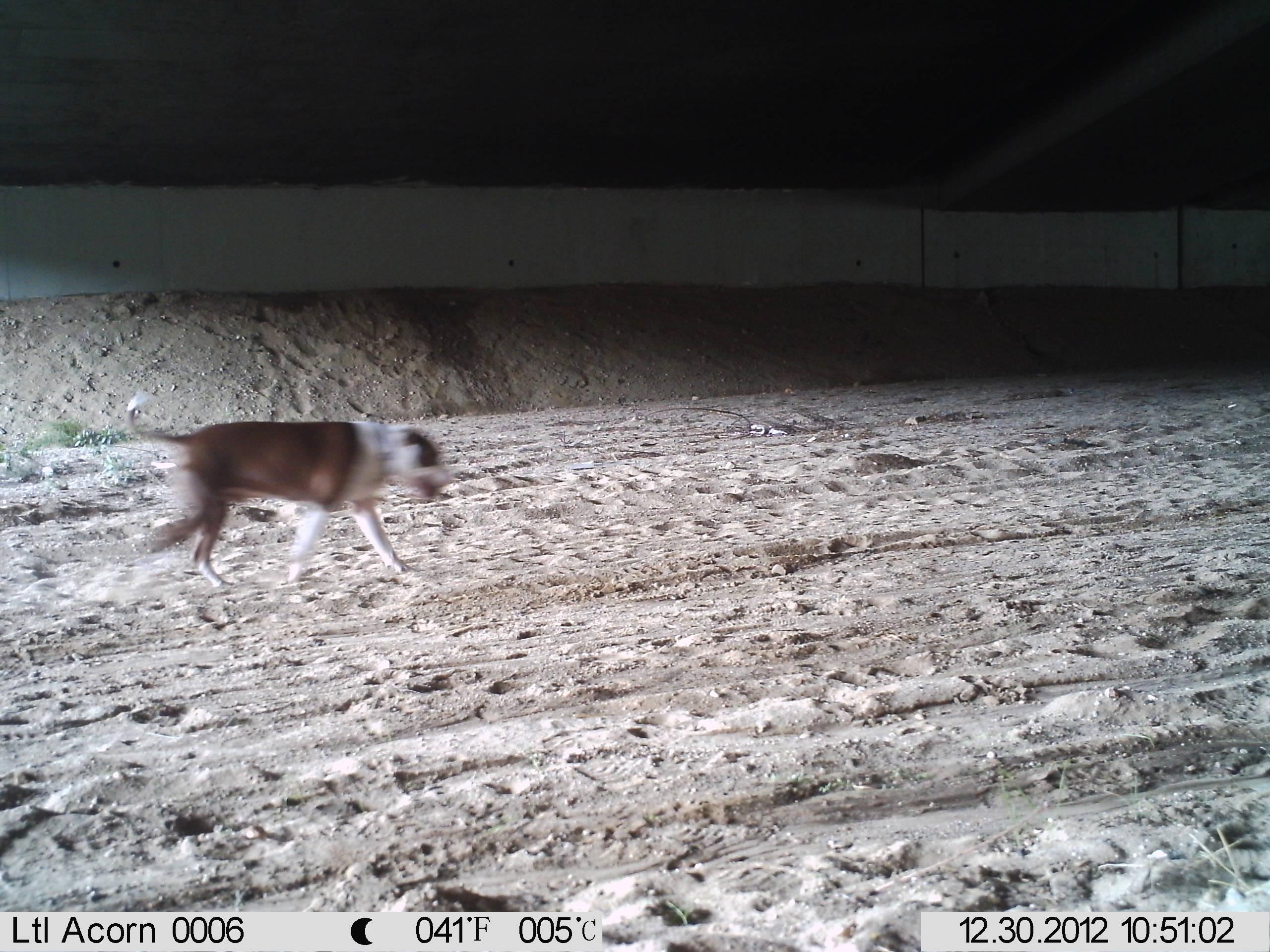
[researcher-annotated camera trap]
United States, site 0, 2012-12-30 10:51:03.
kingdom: Animalia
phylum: Chordata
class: Mammalia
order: Carnivora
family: Canidae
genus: Canis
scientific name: Canis familiaris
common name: domestic dog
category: dog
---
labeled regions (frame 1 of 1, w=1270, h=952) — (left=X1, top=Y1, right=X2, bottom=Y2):
dog: (left=127, top=393, right=451, bottom=598)